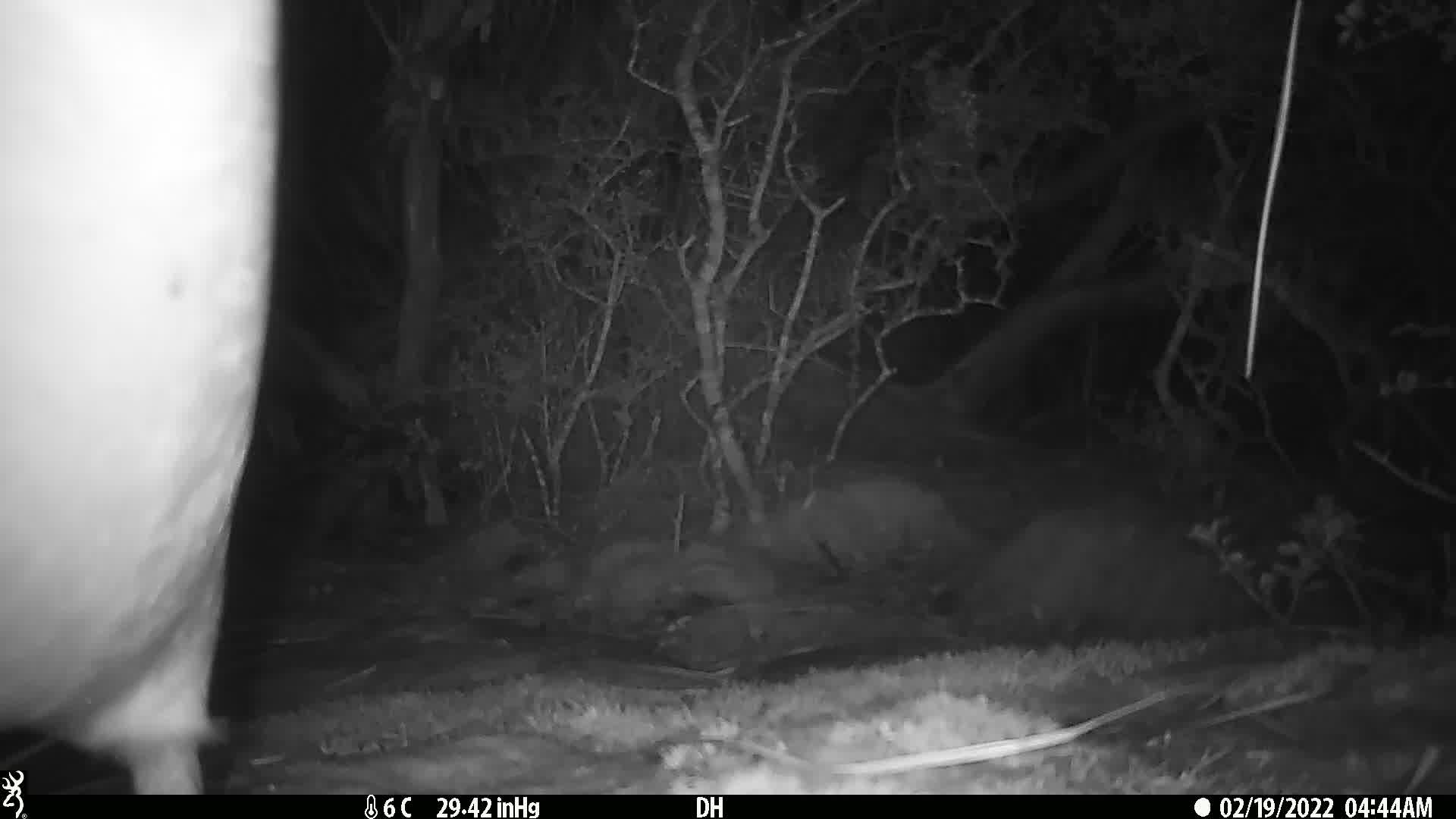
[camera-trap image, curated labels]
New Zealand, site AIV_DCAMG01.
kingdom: Animalia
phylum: Chordata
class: Aves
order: Sphenisciformes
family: Spheniscidae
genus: Megadyptes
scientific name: Megadyptes antipodes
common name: yellow-eyed penguin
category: yellow eyed penguin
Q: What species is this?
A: Yellow eyed penguin (yellow-eyed penguin) (Megadyptes antipodes).